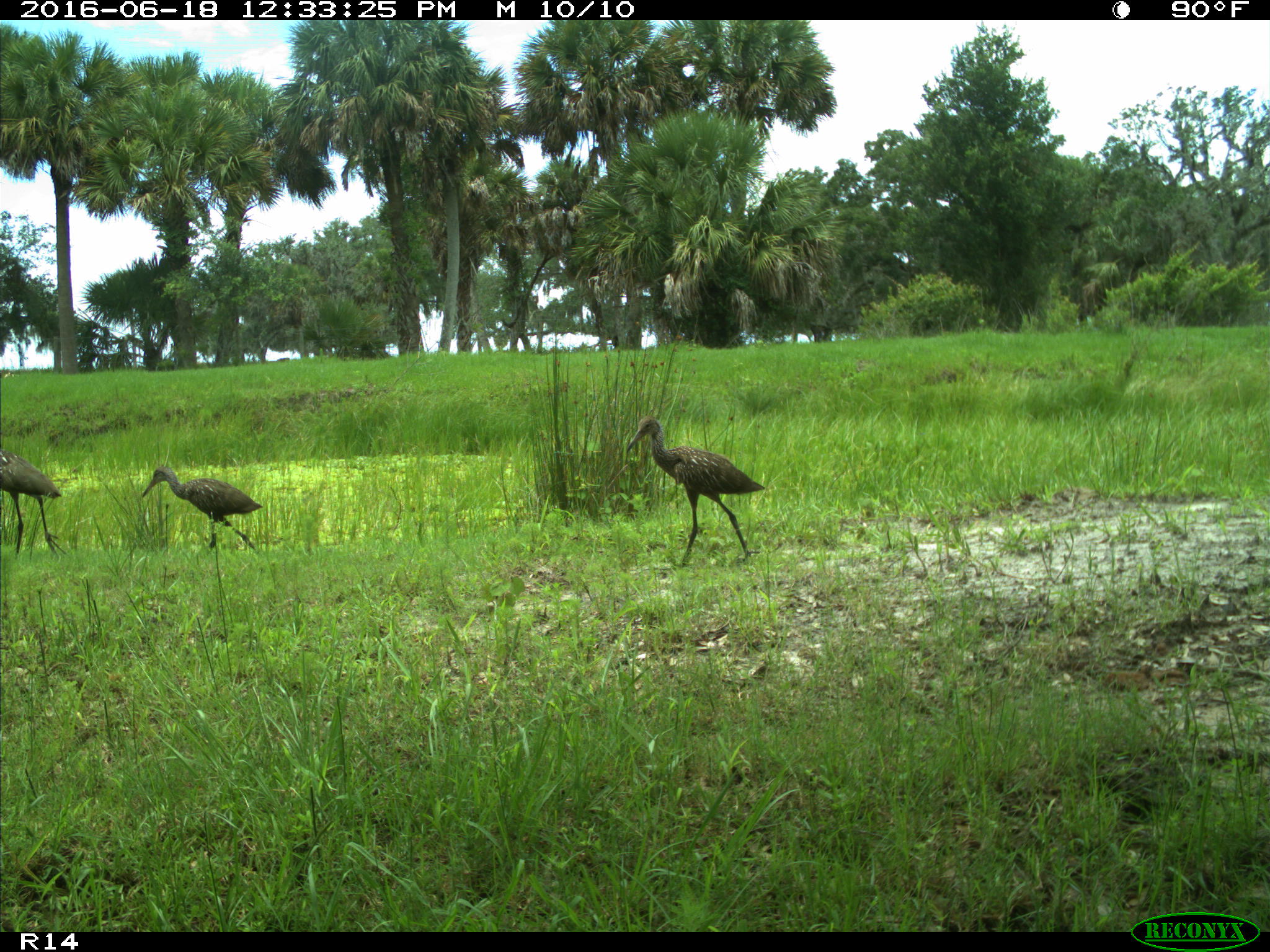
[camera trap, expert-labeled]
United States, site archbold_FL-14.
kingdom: Animalia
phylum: Chordata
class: Aves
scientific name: Aves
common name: birds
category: unidentified bird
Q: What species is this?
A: Unidentified bird (birds) (Aves).